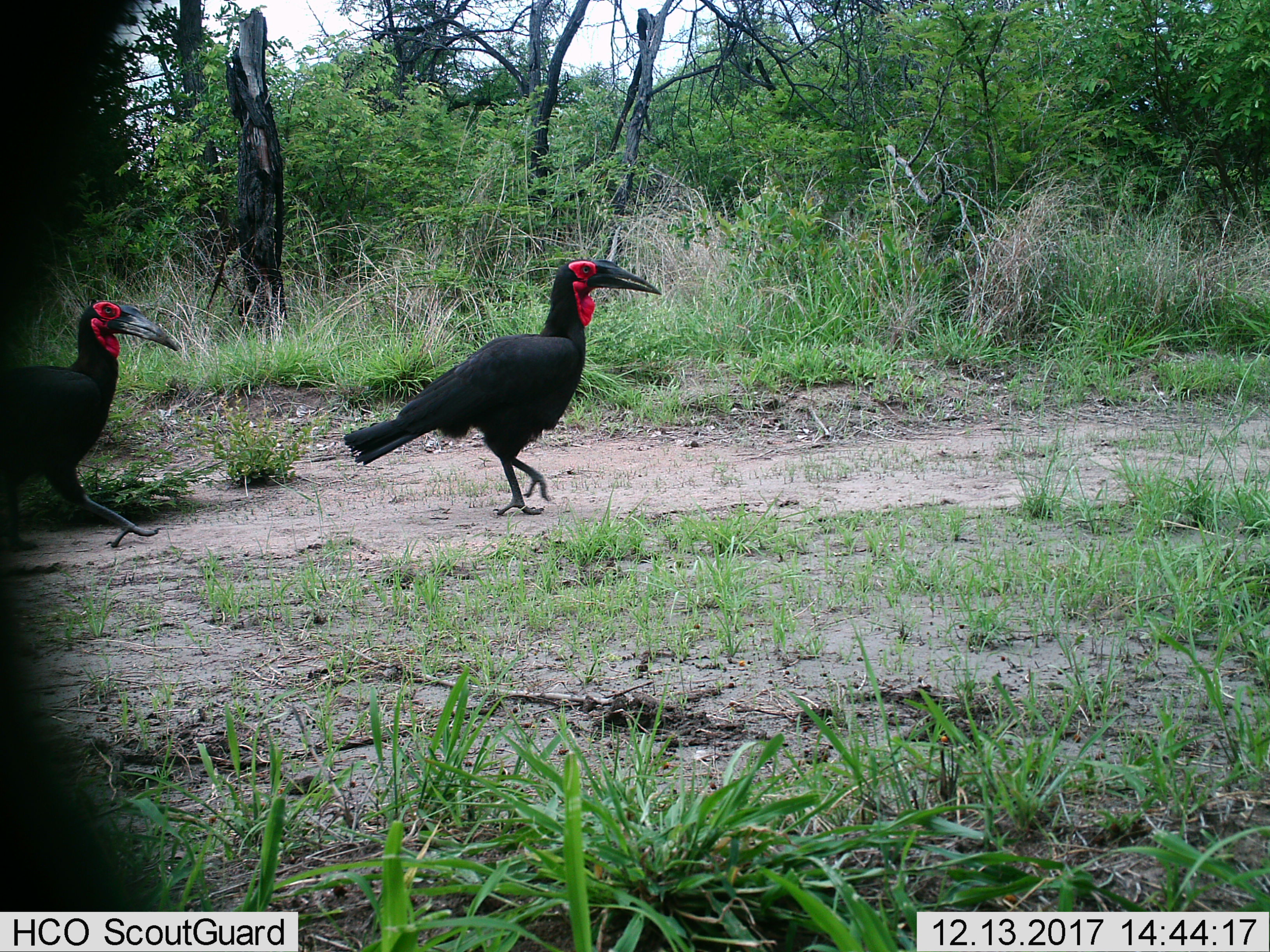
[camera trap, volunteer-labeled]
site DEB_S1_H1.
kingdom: Animalia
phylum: Chordata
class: Aves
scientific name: Aves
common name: bird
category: birdother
Birdother (bird) (Aves), count 2. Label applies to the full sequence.